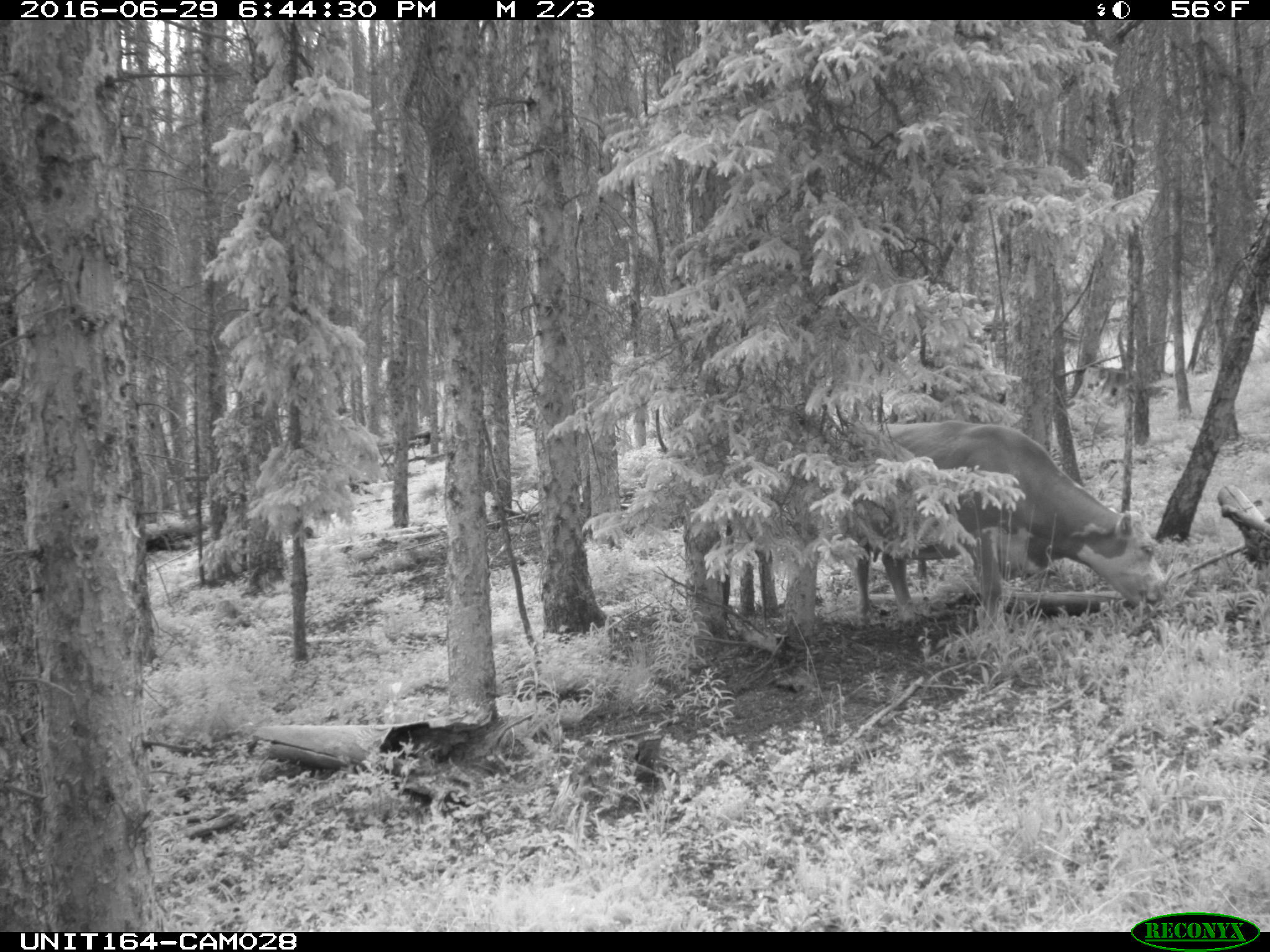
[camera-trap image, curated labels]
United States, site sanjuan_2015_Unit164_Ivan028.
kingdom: Animalia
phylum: Chordata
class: Mammalia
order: Artiodactyla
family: Bovidae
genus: Bos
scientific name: Bos taurus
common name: domestic cow